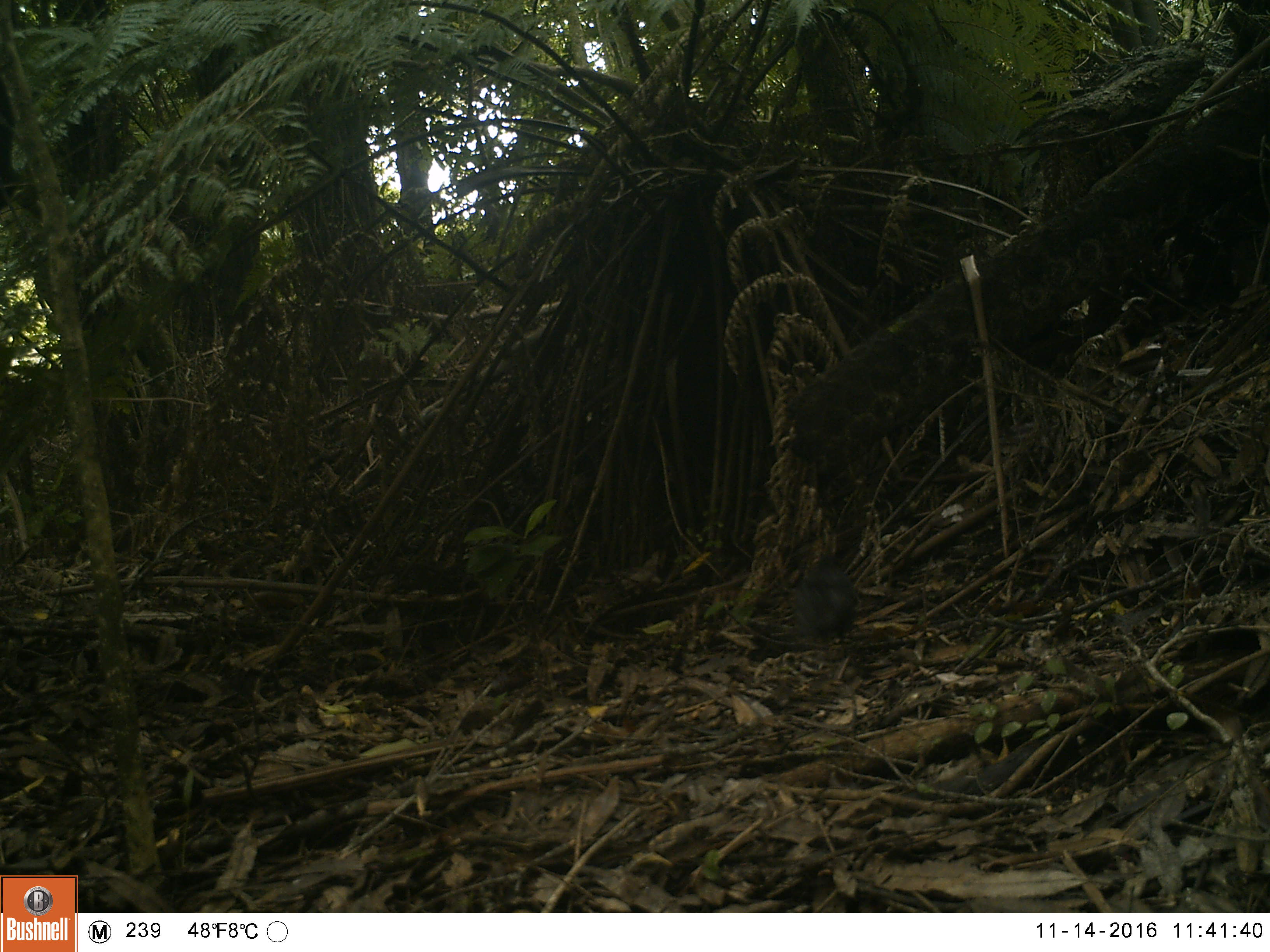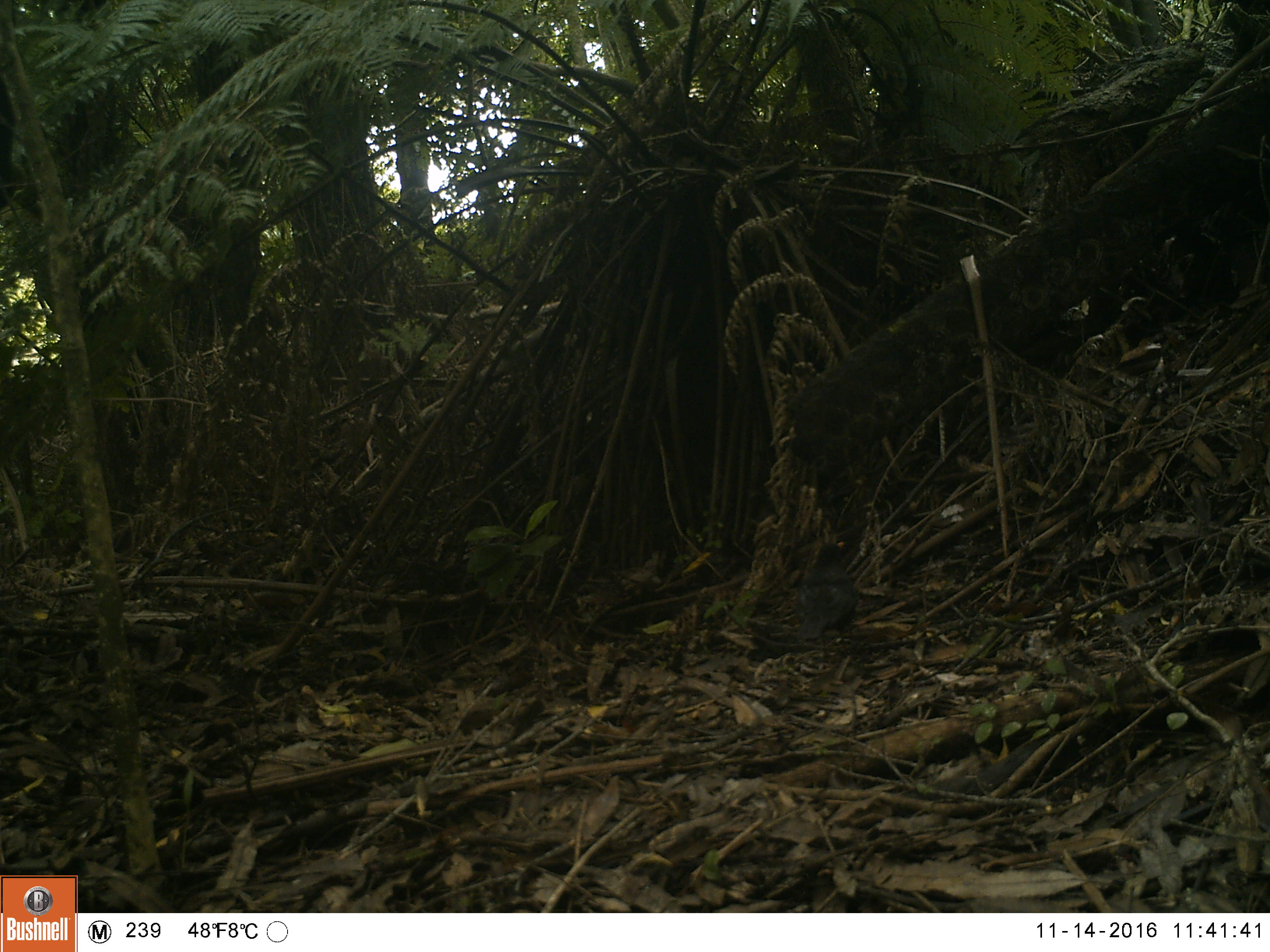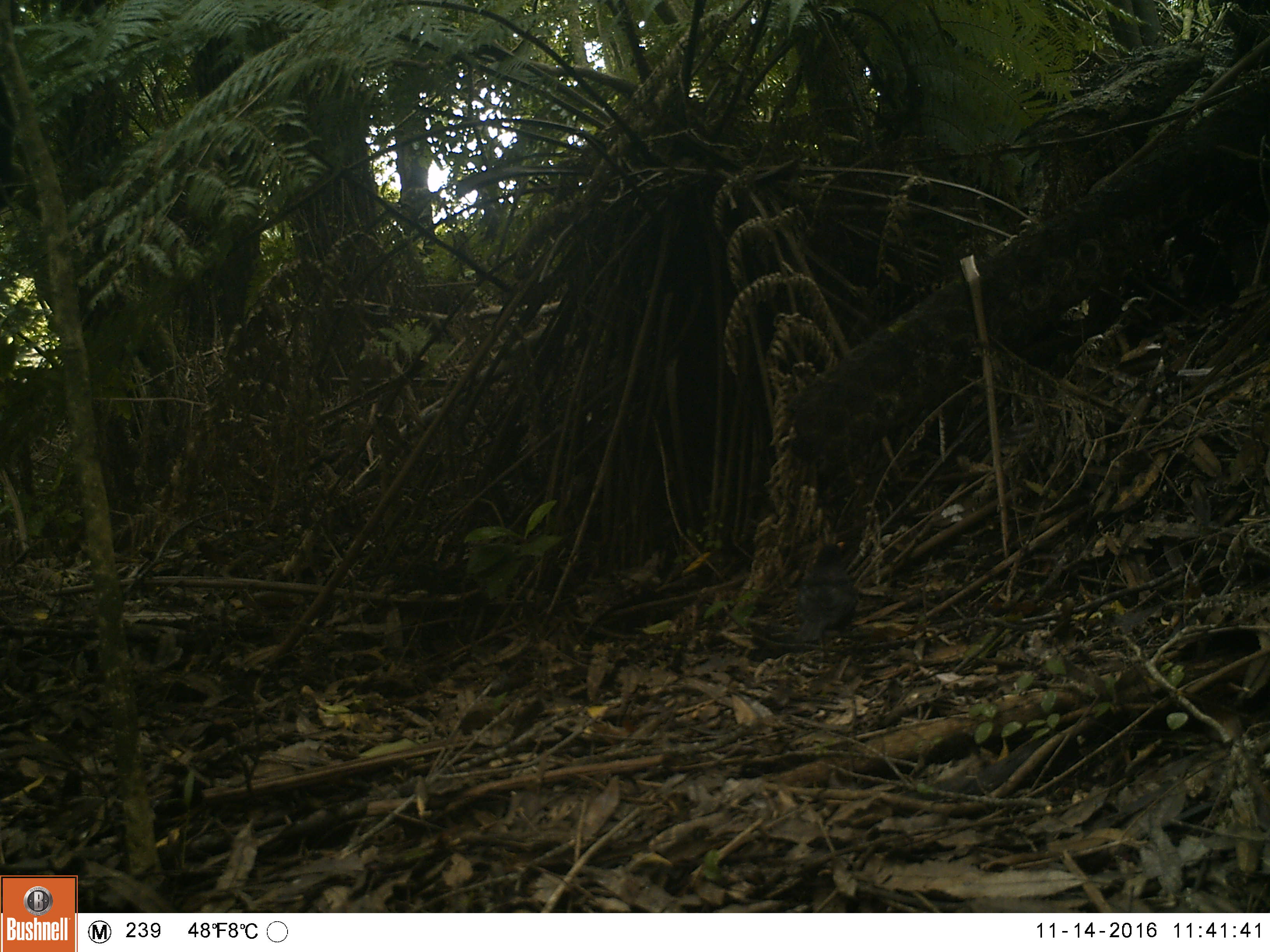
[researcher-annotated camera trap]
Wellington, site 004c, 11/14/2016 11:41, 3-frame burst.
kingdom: Animalia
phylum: Chordata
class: Aves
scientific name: Aves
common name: bird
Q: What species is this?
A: Bird (Aves).